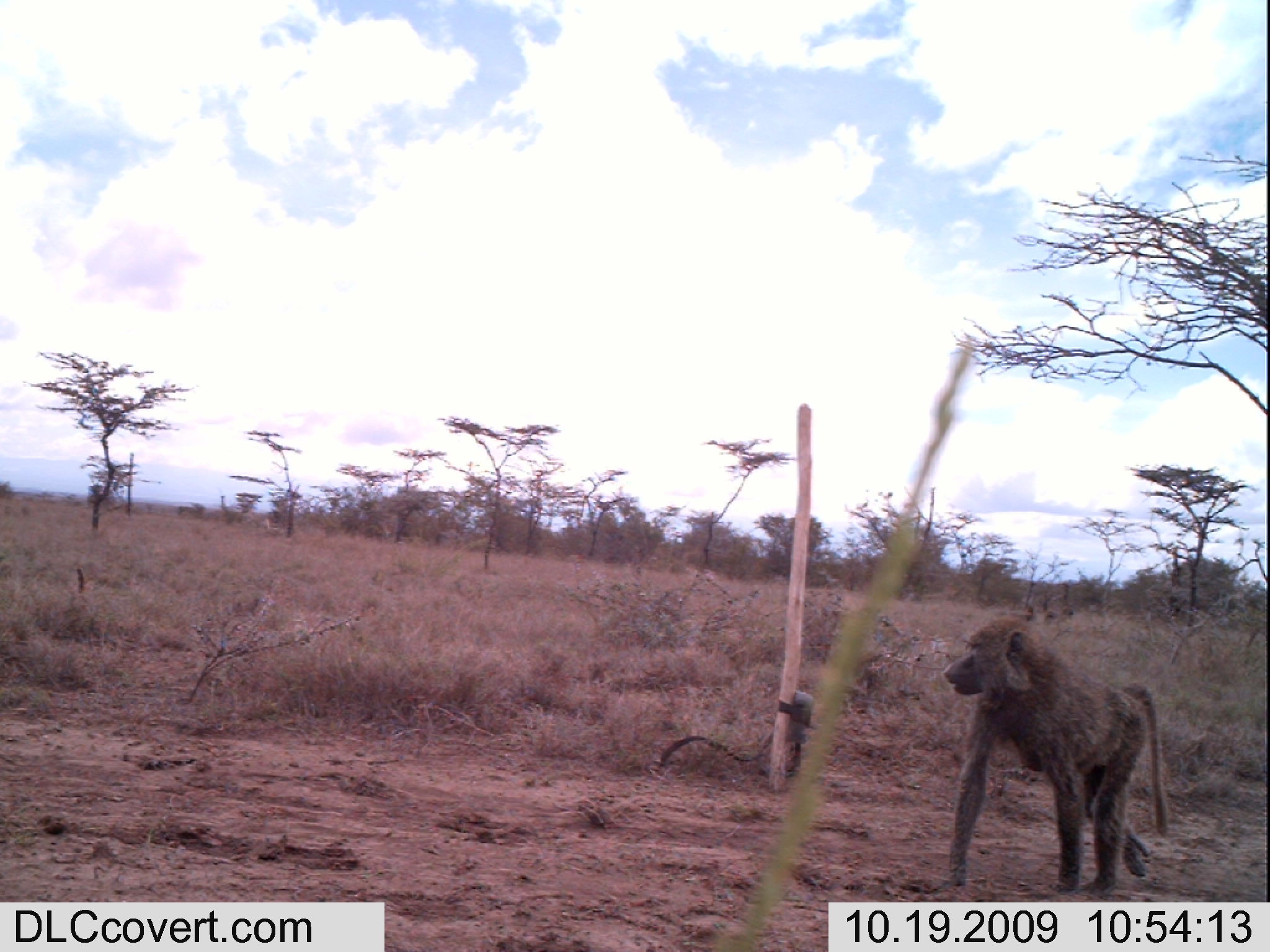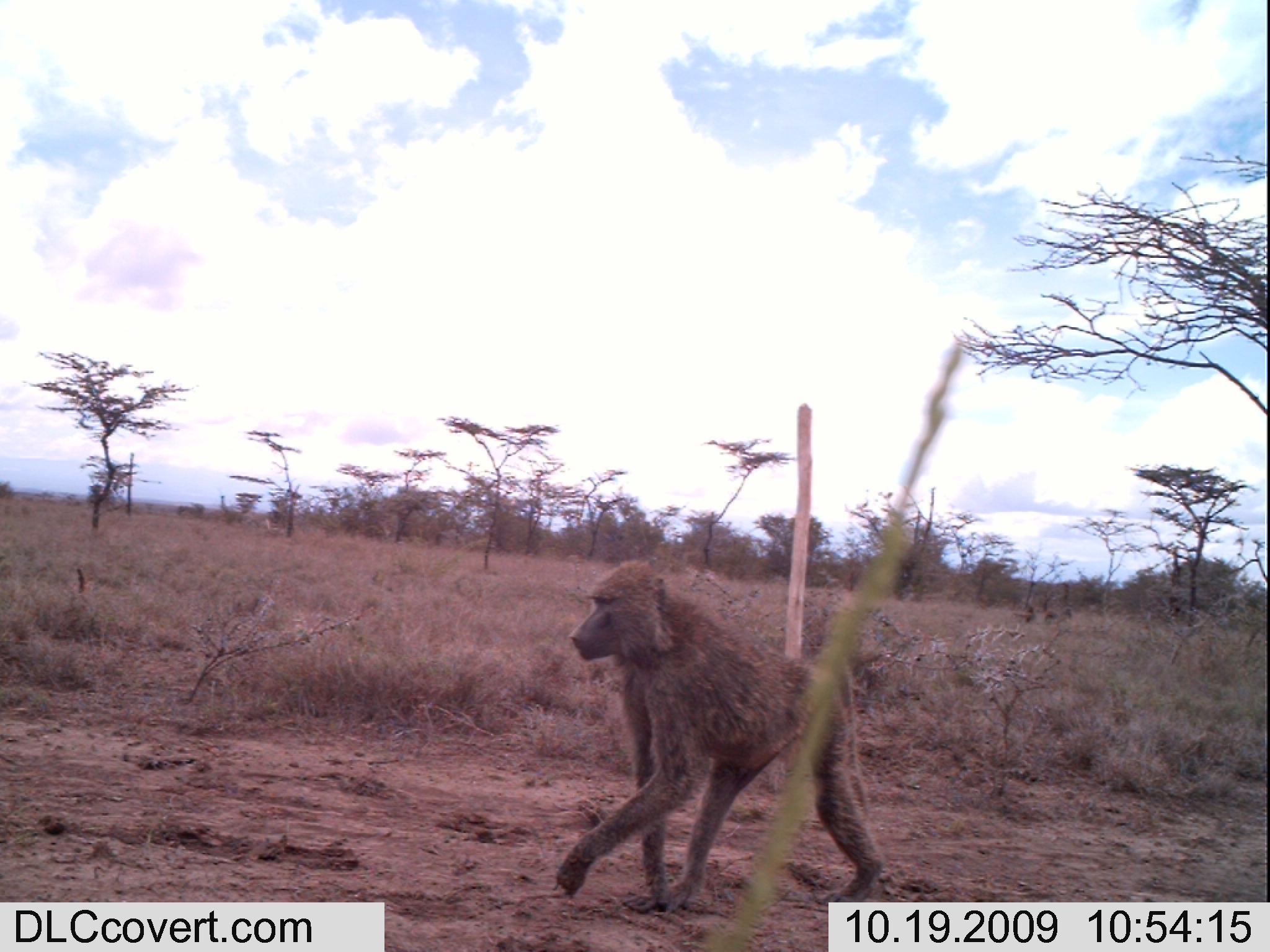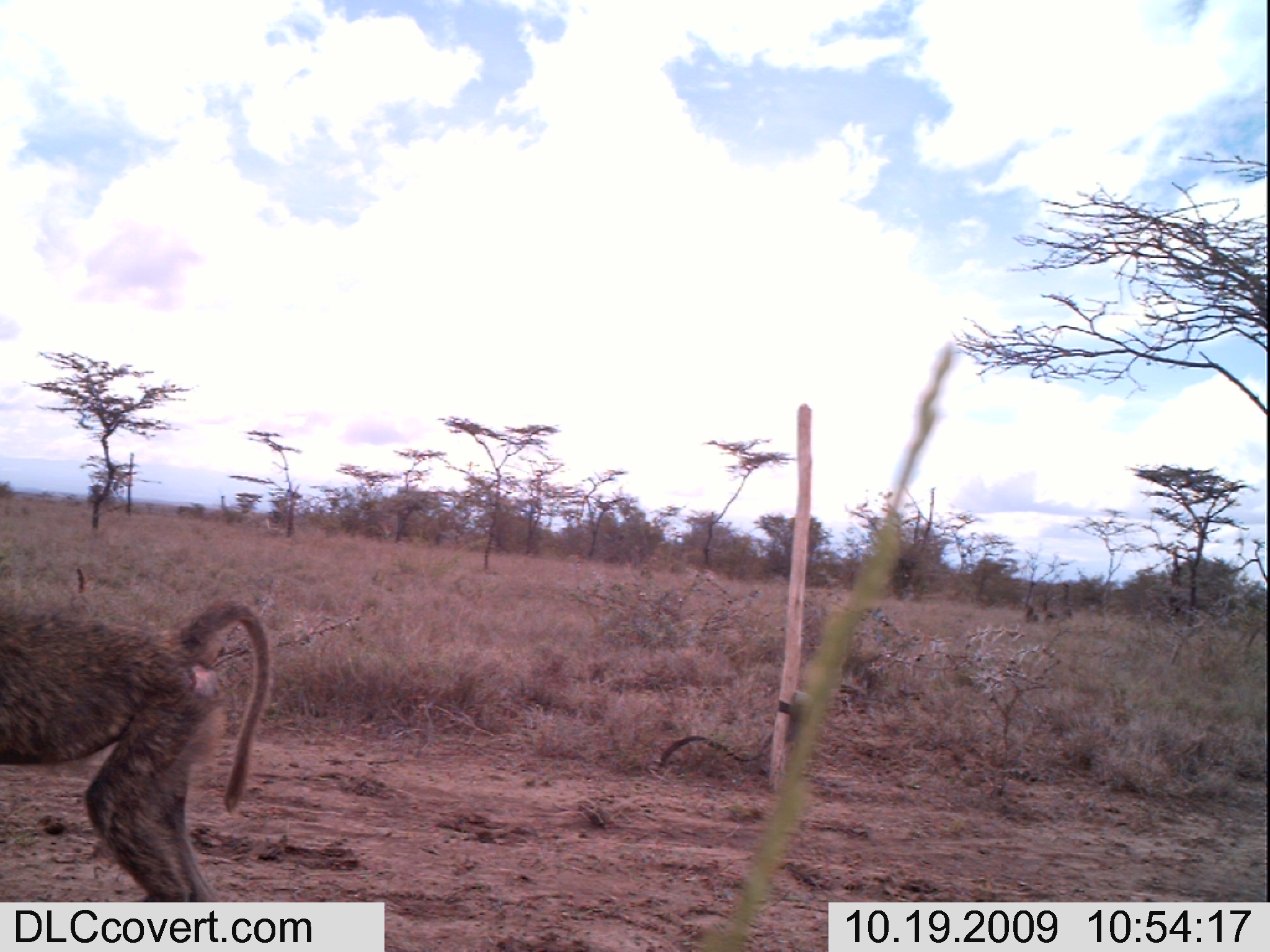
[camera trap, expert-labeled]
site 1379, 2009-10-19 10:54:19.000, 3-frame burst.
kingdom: Animalia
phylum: Chordata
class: Mammalia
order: Primates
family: Cercopithecidae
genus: Papio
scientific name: Papio anubis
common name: olive baboon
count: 1